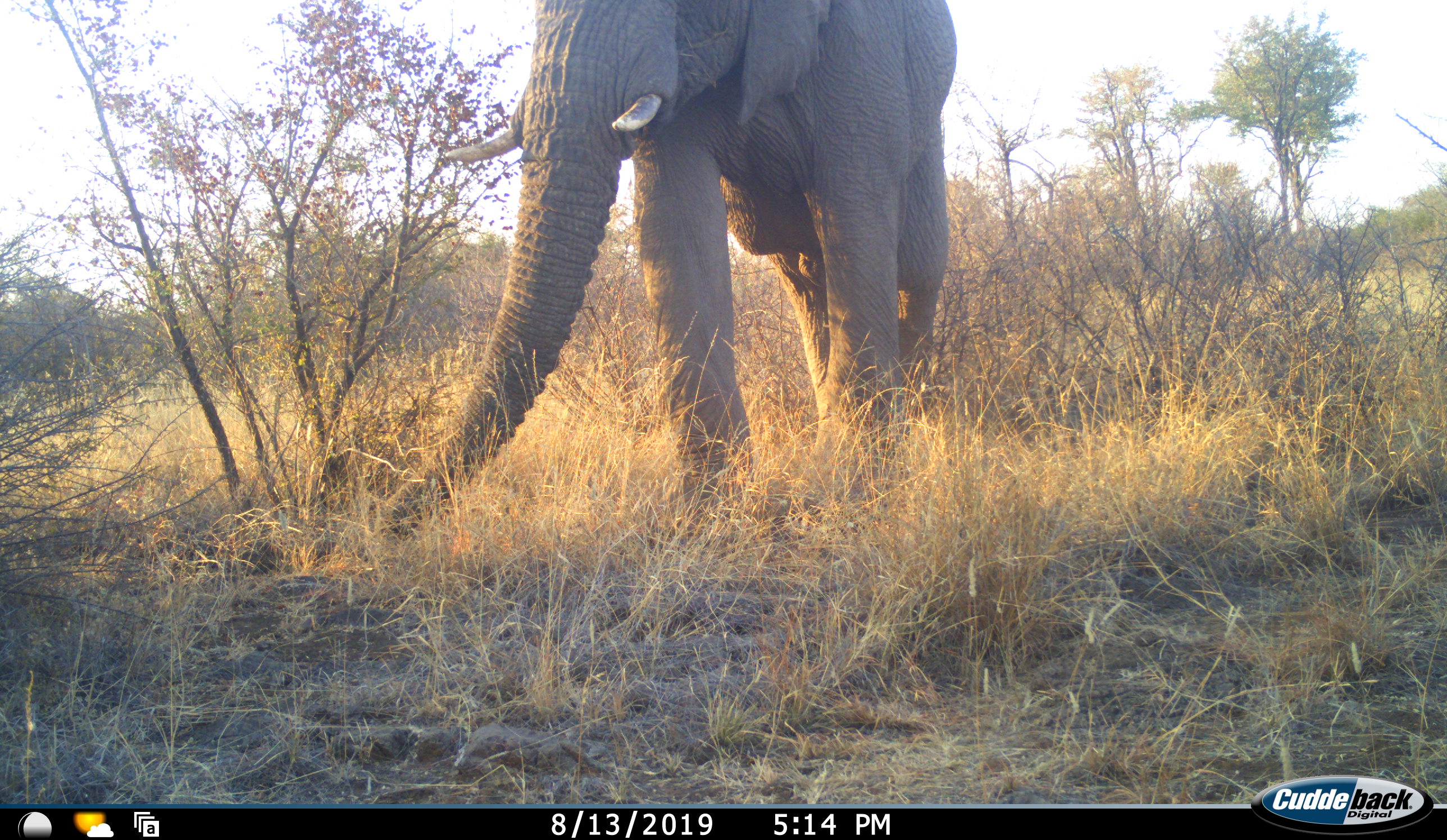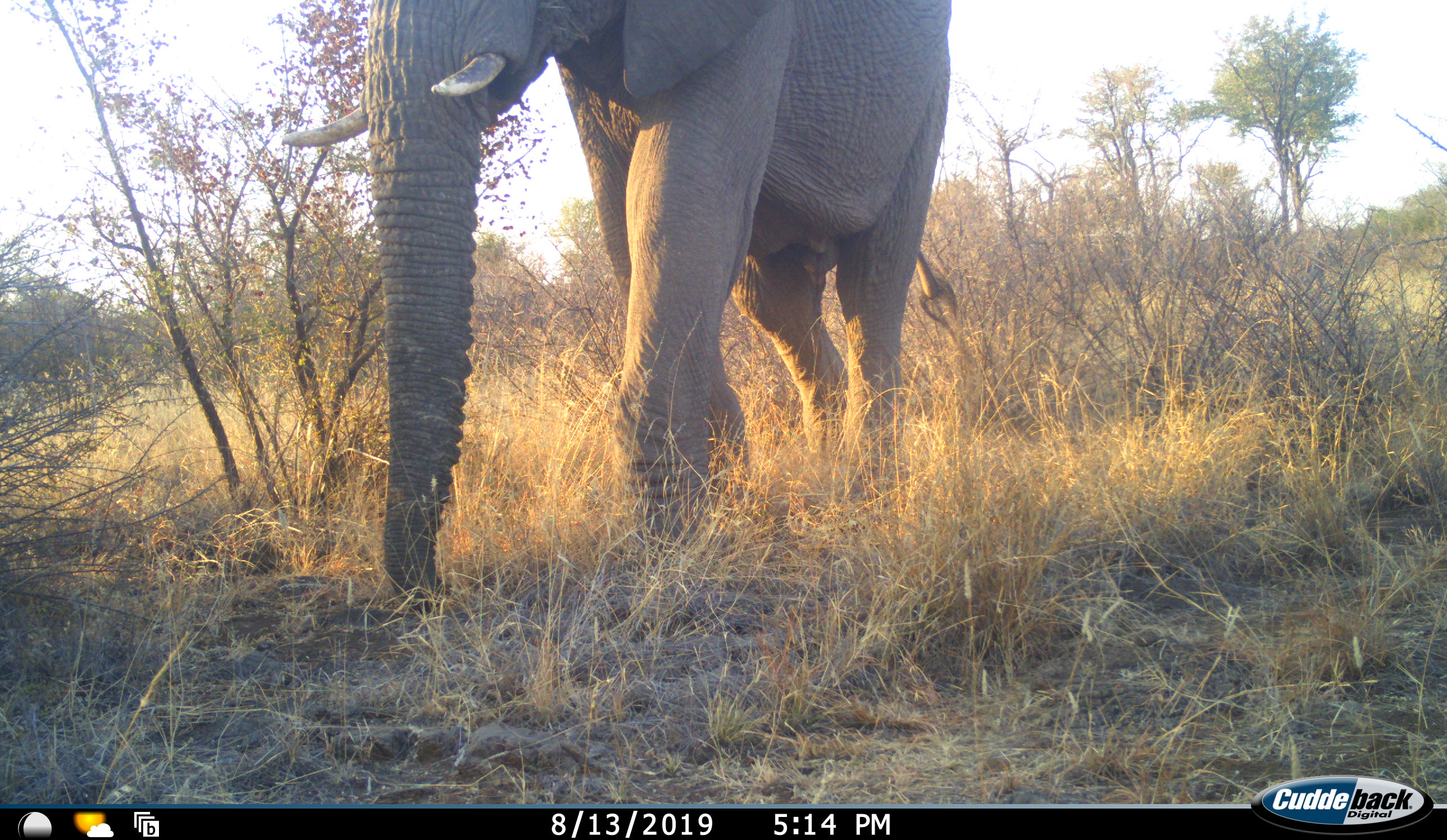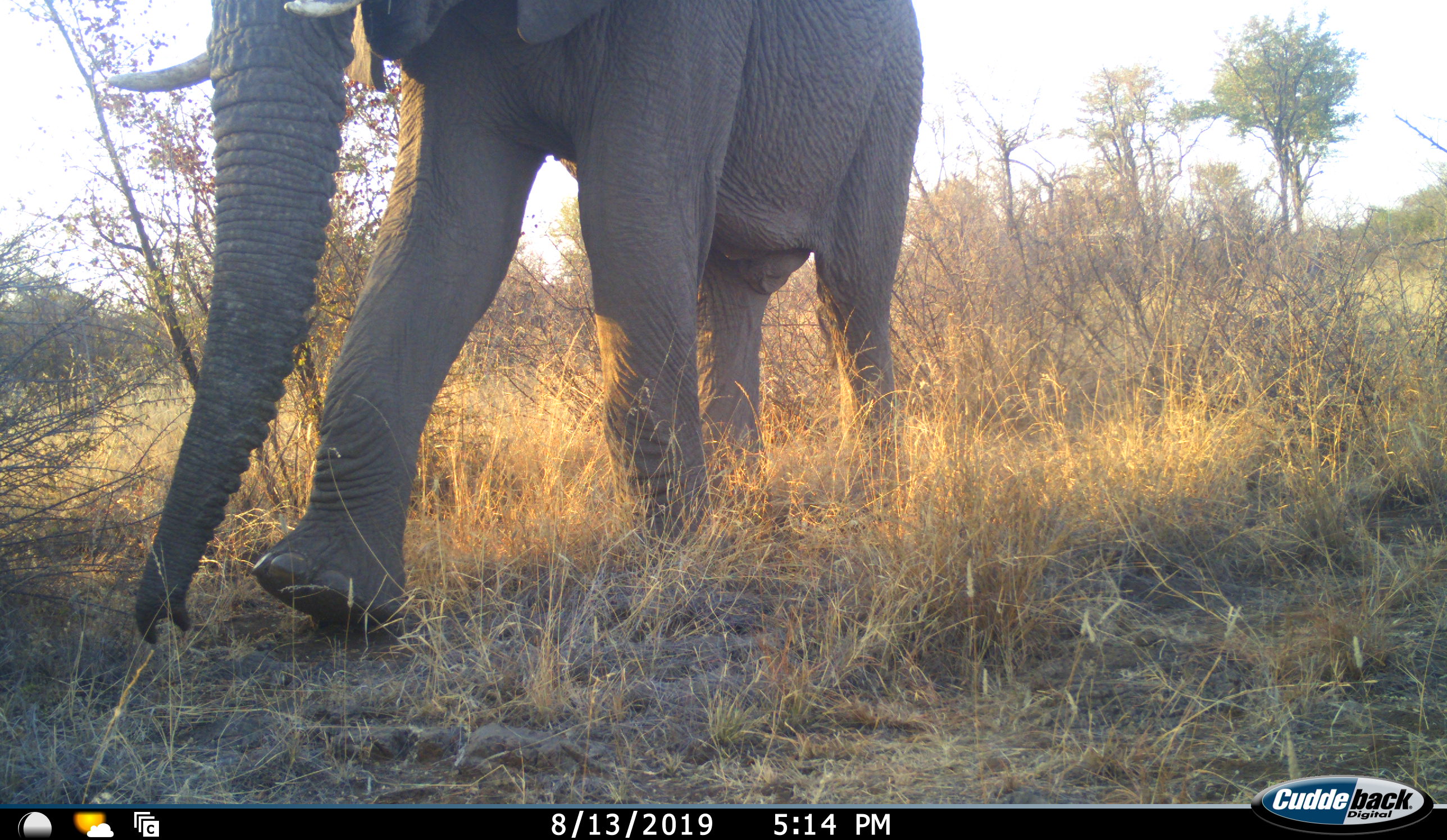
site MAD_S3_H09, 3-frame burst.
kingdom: Animalia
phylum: Chordata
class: Mammalia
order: Proboscidea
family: Elephantidae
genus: Loxodonta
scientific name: Loxodonta africana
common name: african bush elephant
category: elephant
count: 1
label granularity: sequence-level